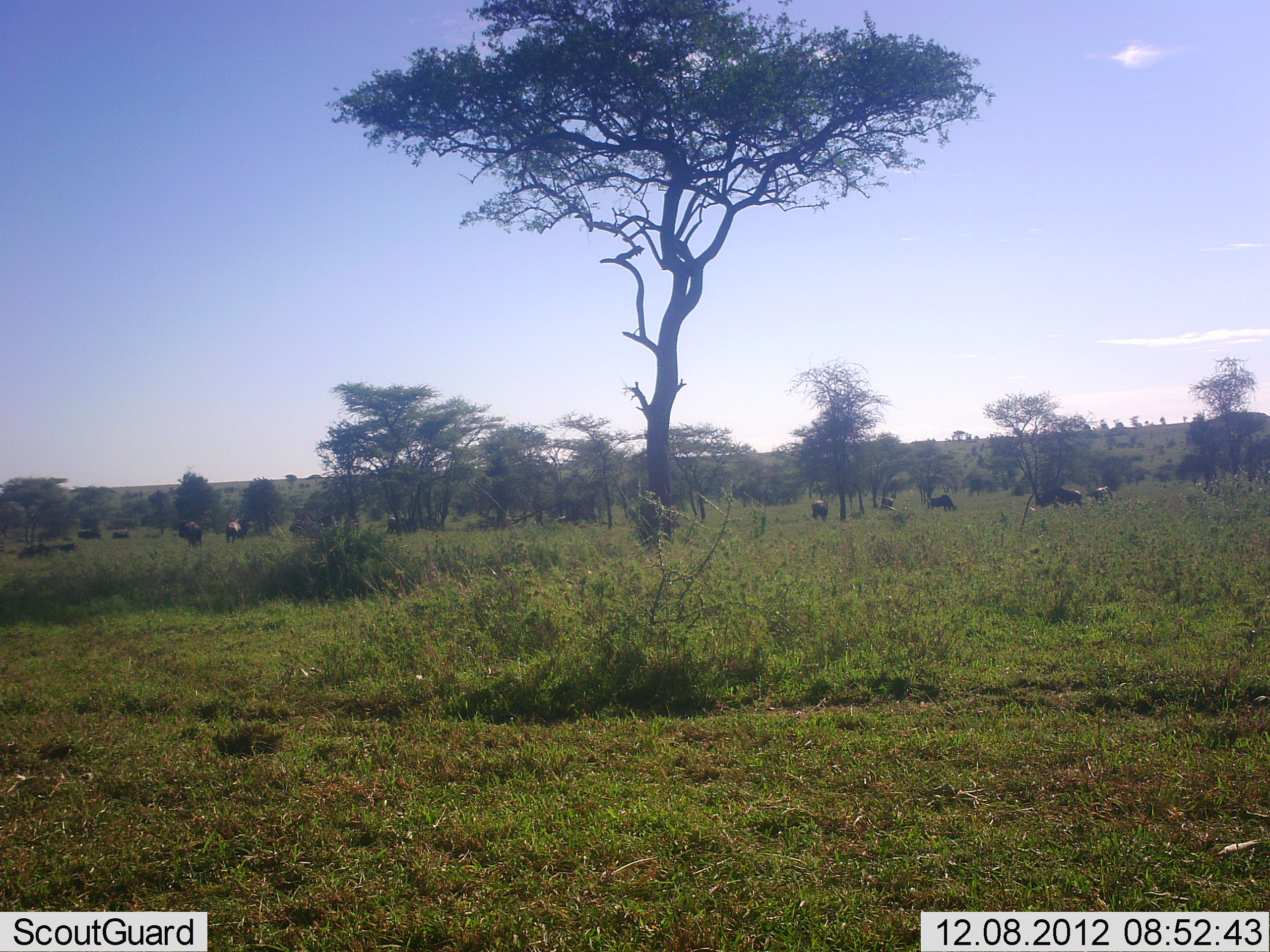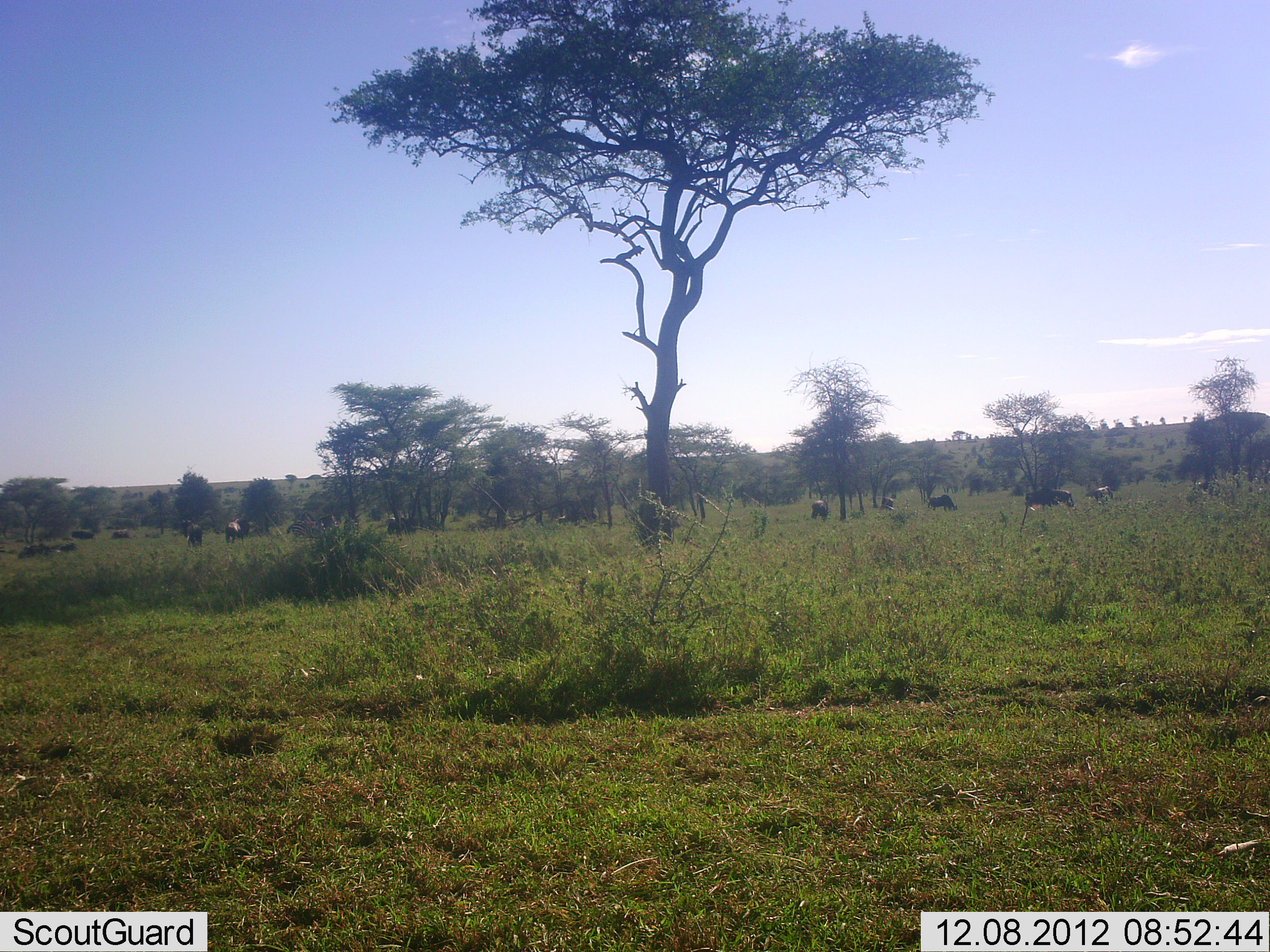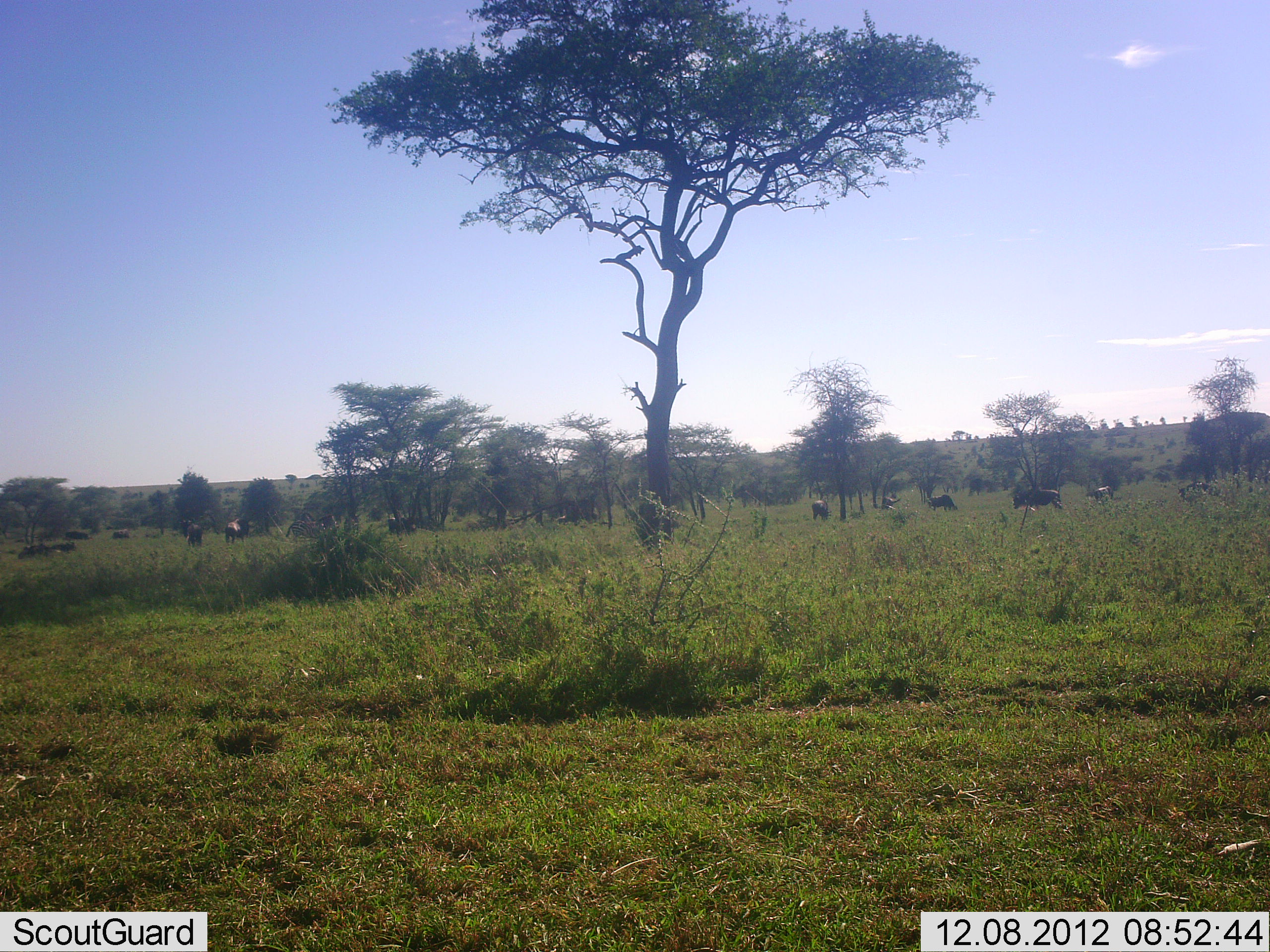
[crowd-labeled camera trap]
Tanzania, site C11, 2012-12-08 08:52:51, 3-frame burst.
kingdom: Animalia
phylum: Chordata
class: Mammalia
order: Artiodactyla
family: Bovidae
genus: Connochaetes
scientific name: Connochaetes taurinus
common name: blue wildebeest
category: wildebeest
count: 11-50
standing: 33%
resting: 0%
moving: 60%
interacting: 0%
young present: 0%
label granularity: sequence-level